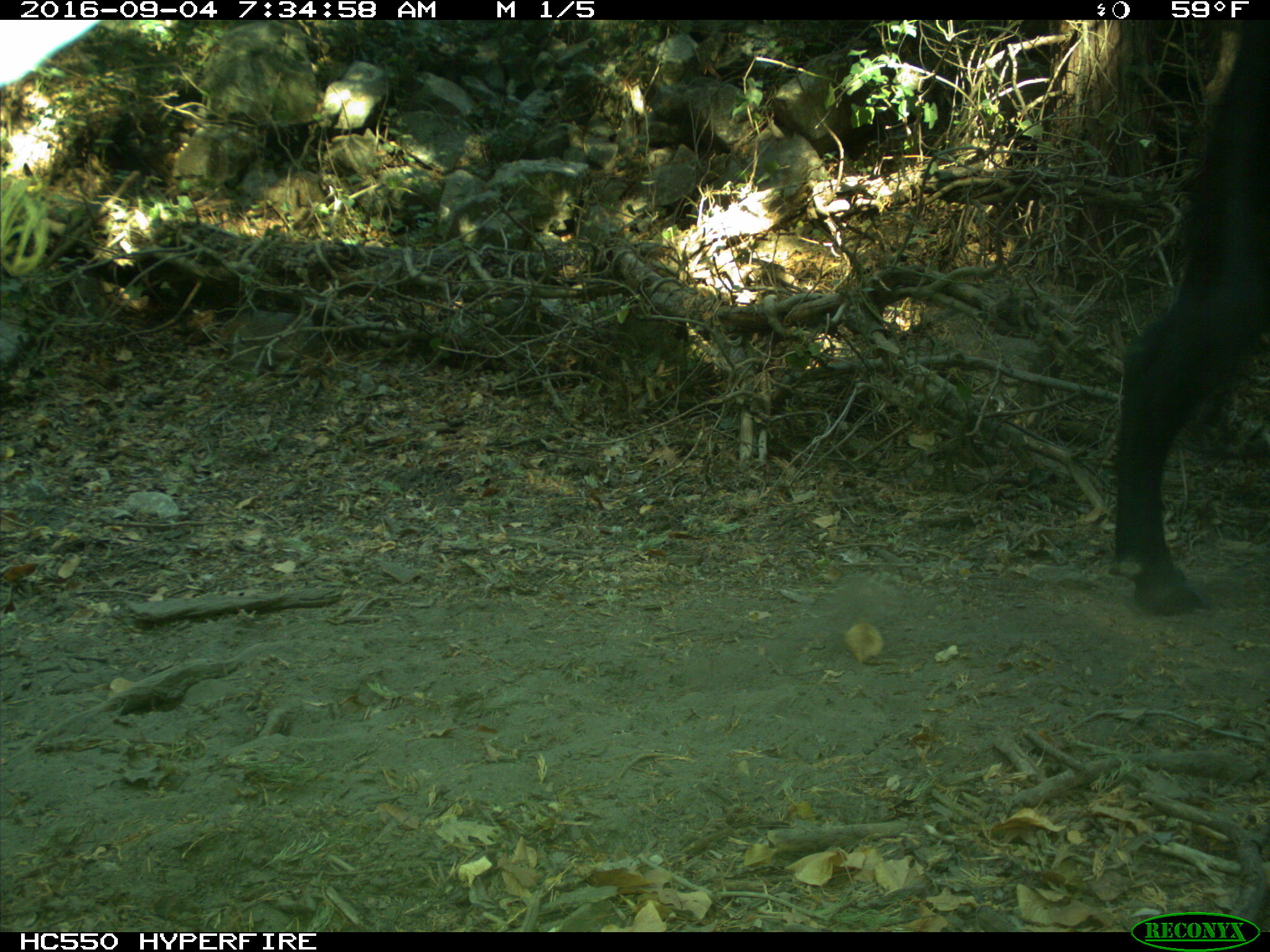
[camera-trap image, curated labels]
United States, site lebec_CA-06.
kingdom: Animalia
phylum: Chordata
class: Mammalia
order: Artiodactyla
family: Bovidae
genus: Bos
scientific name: Bos taurus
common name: domestic cow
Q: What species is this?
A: Bos taurus (domestic cow).